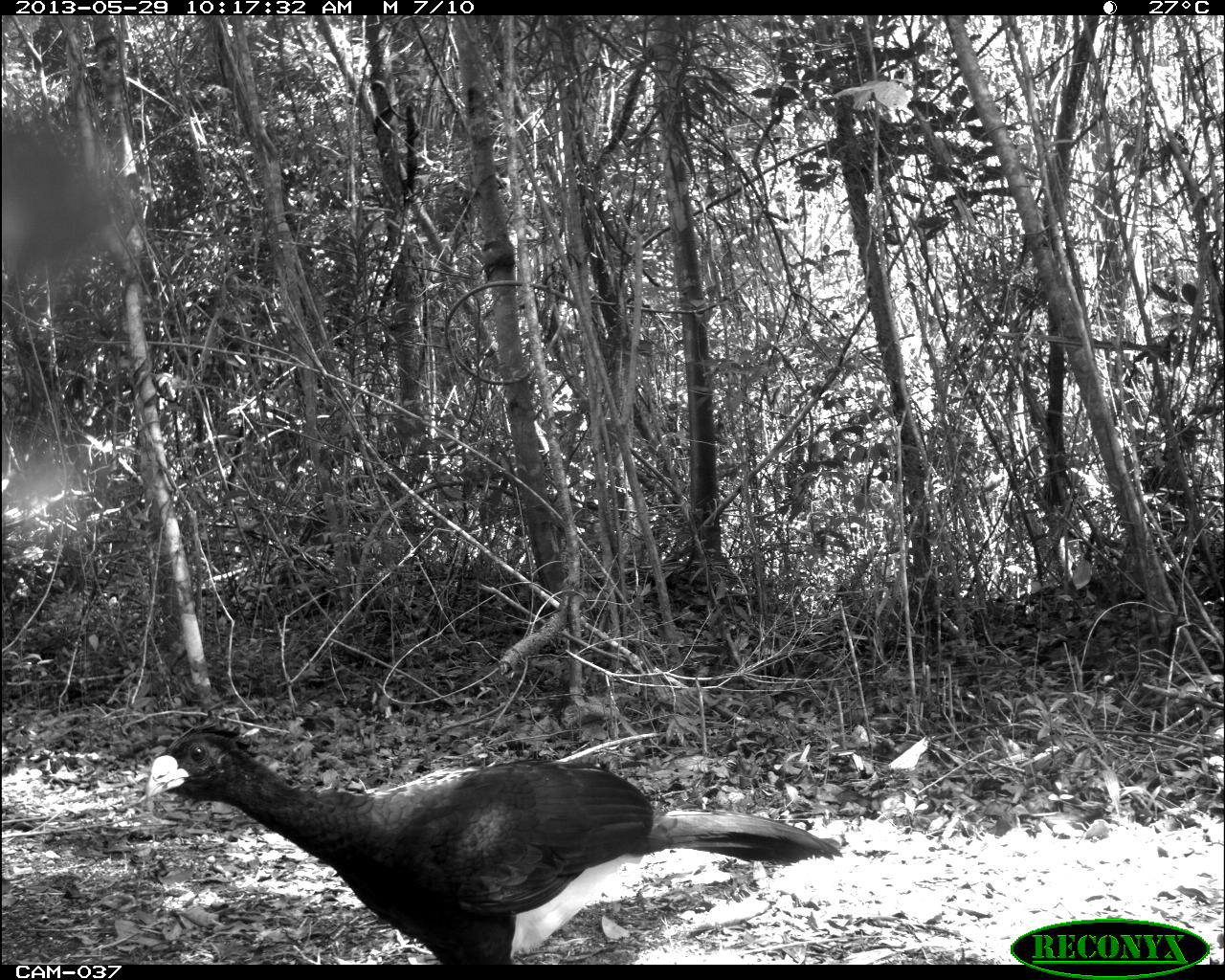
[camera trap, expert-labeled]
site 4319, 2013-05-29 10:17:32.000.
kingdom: Animalia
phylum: Chordata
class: Aves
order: Galliformes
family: Cracidae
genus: Crax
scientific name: Crax rubra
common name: great curassow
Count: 1.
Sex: male.